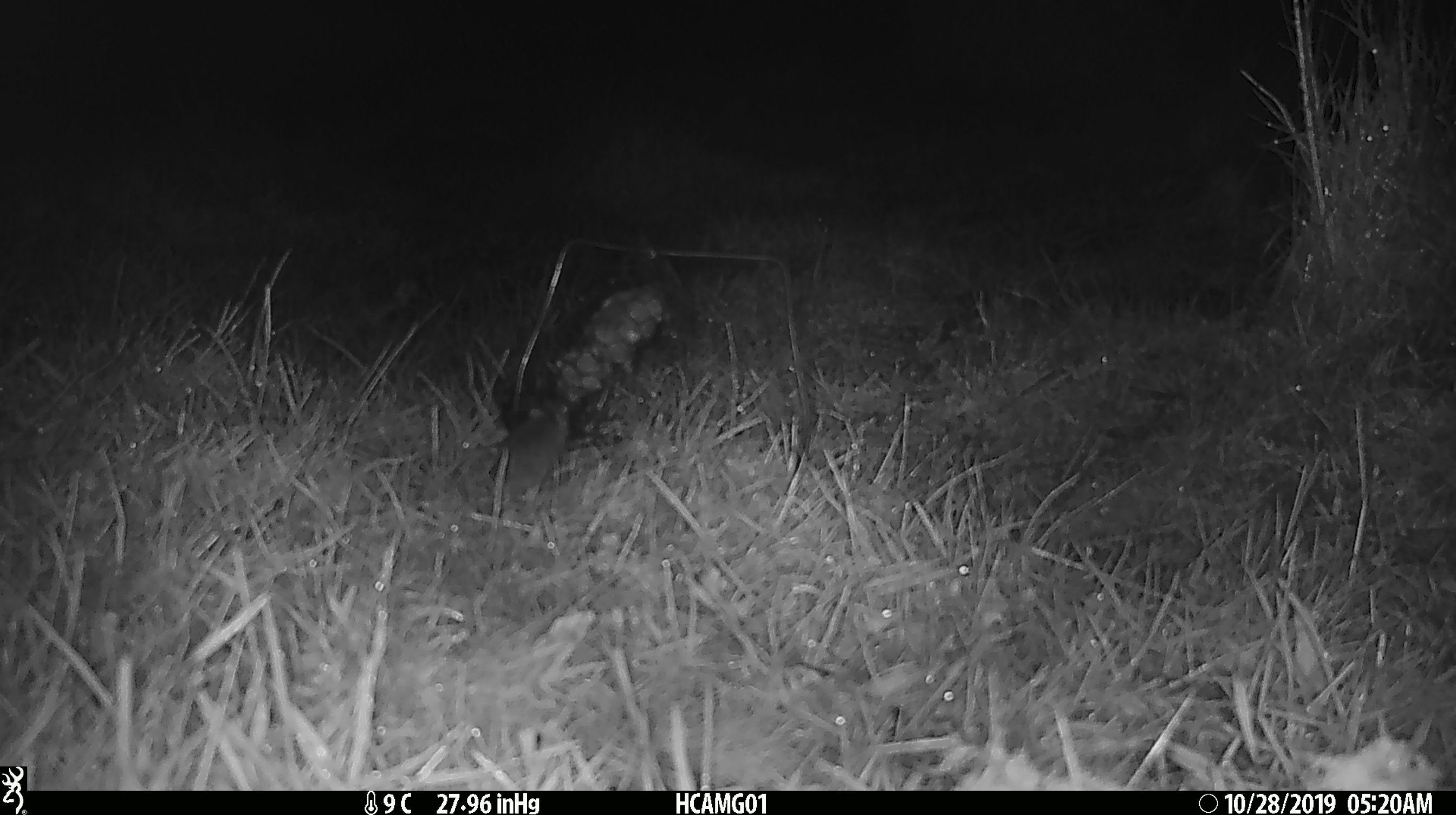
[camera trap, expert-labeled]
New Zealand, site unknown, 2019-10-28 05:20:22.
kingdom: Animalia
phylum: Chordata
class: Mammalia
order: Rodentia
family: Muridae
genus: Mus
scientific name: Mus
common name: mouse